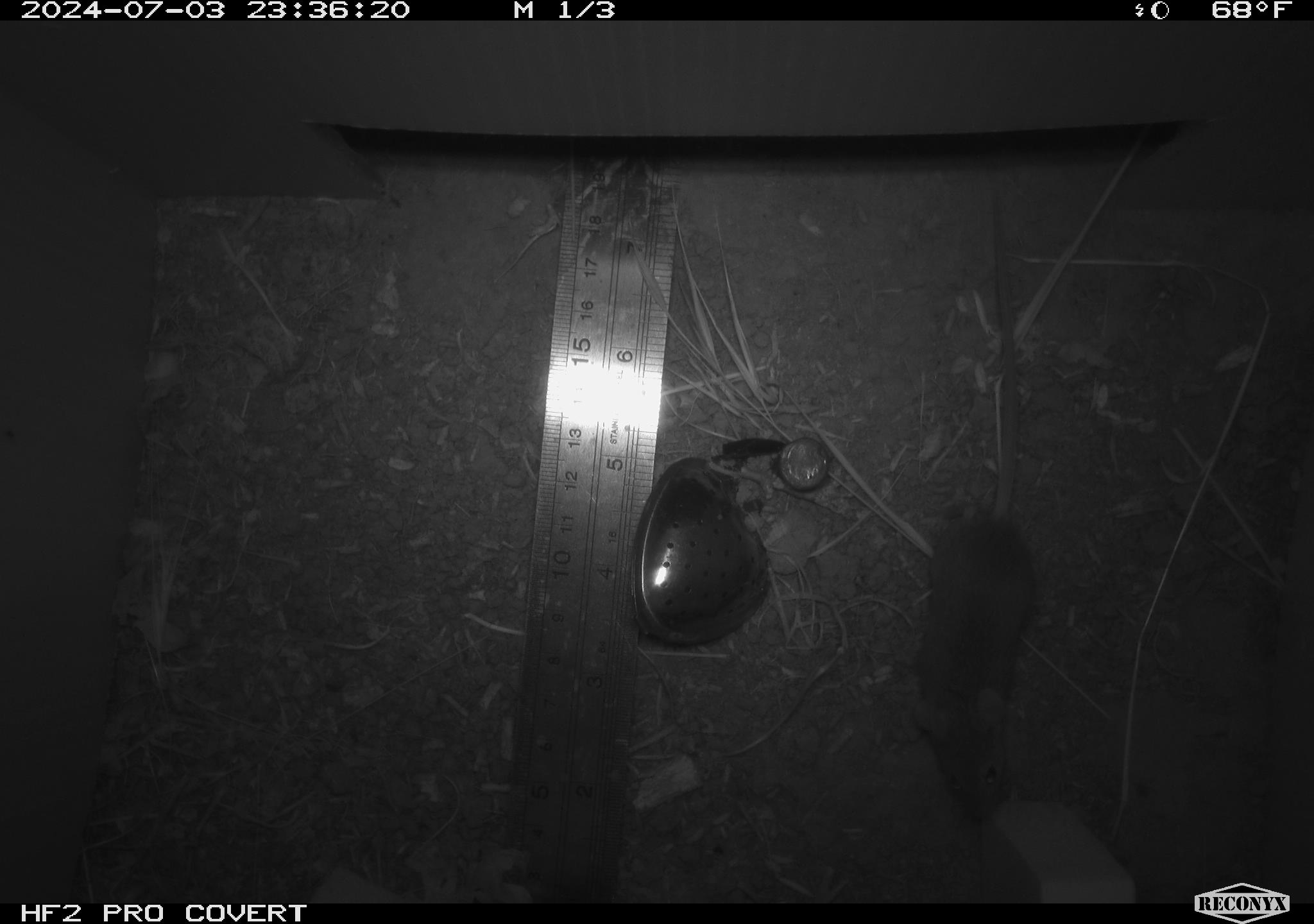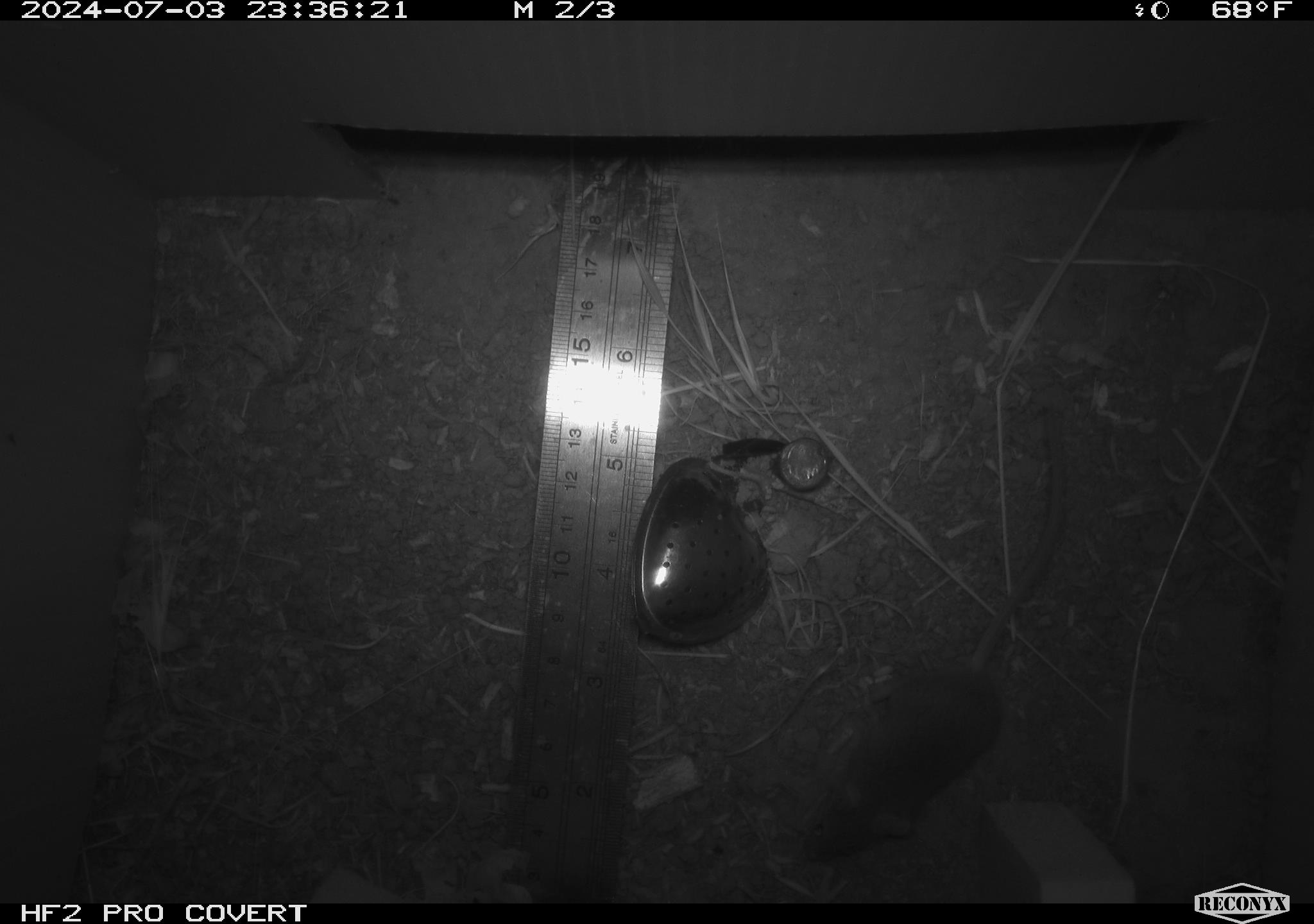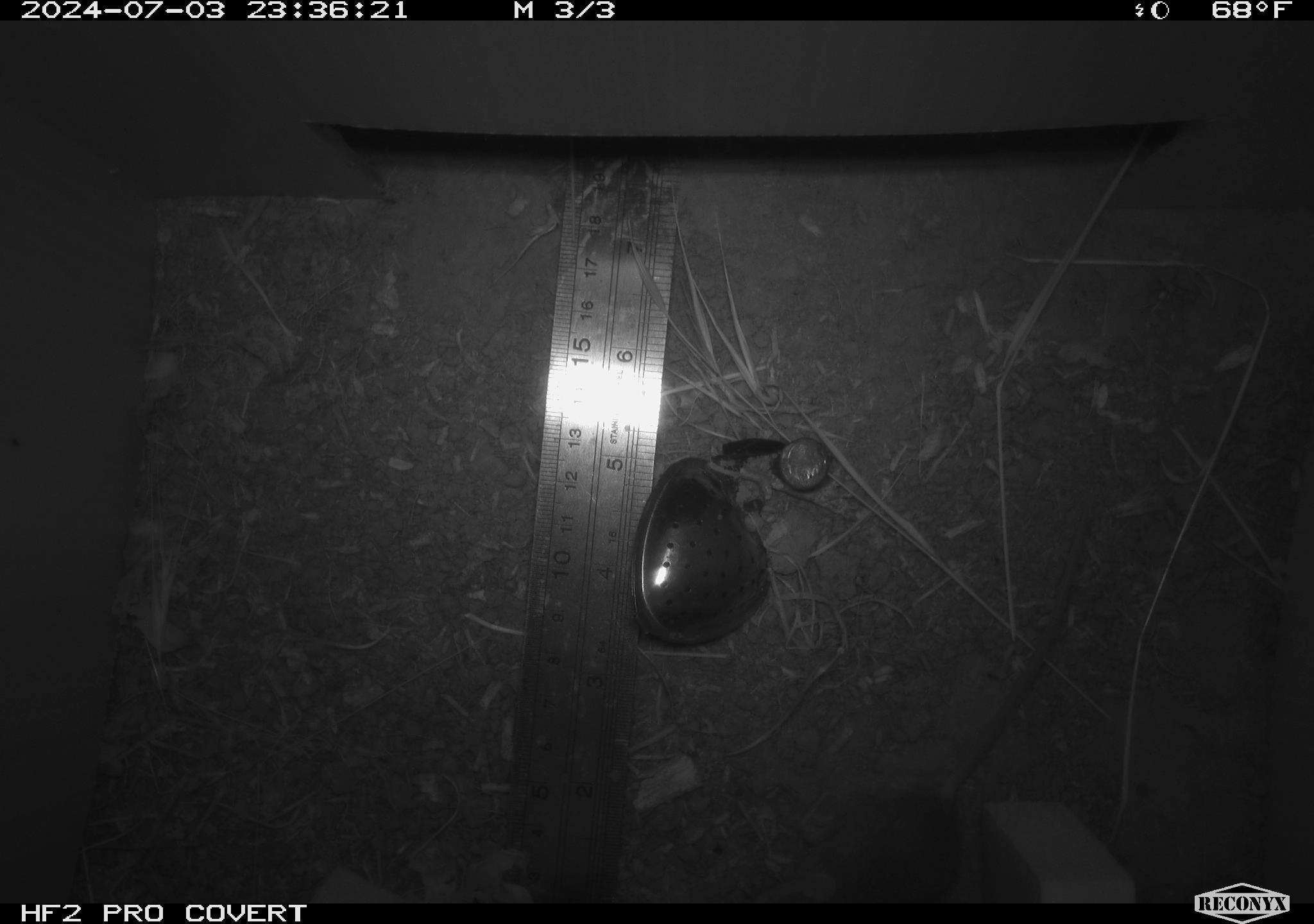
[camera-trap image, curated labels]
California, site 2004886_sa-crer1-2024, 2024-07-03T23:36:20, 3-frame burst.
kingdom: Animalia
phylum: Chordata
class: Mammalia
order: Rodentia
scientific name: Rodentia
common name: mouse species